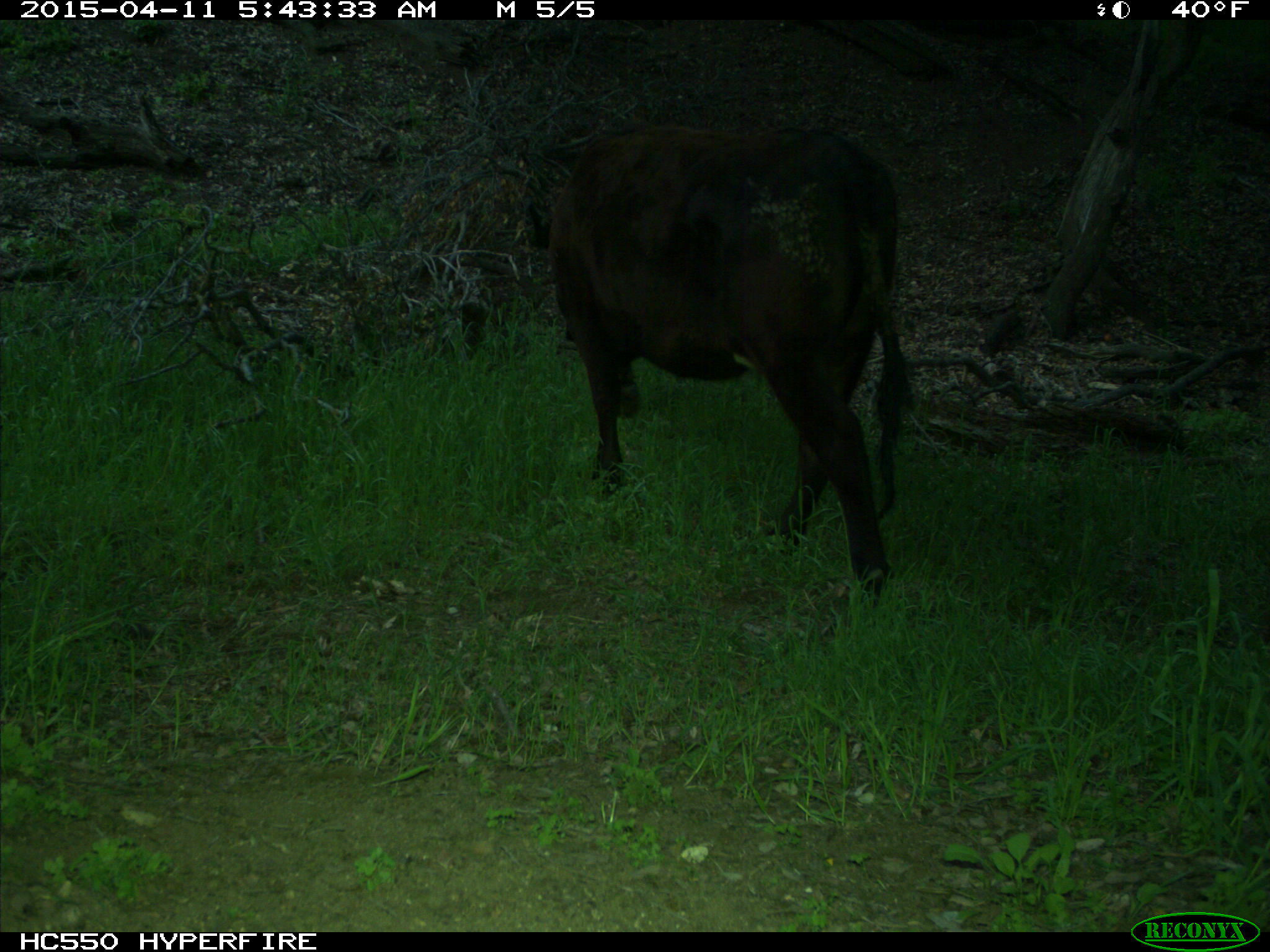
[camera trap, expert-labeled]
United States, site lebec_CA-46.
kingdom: Animalia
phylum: Chordata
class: Mammalia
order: Artiodactyla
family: Bovidae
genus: Bos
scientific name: Bos taurus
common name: domestic cow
Bos taurus (domestic cow).